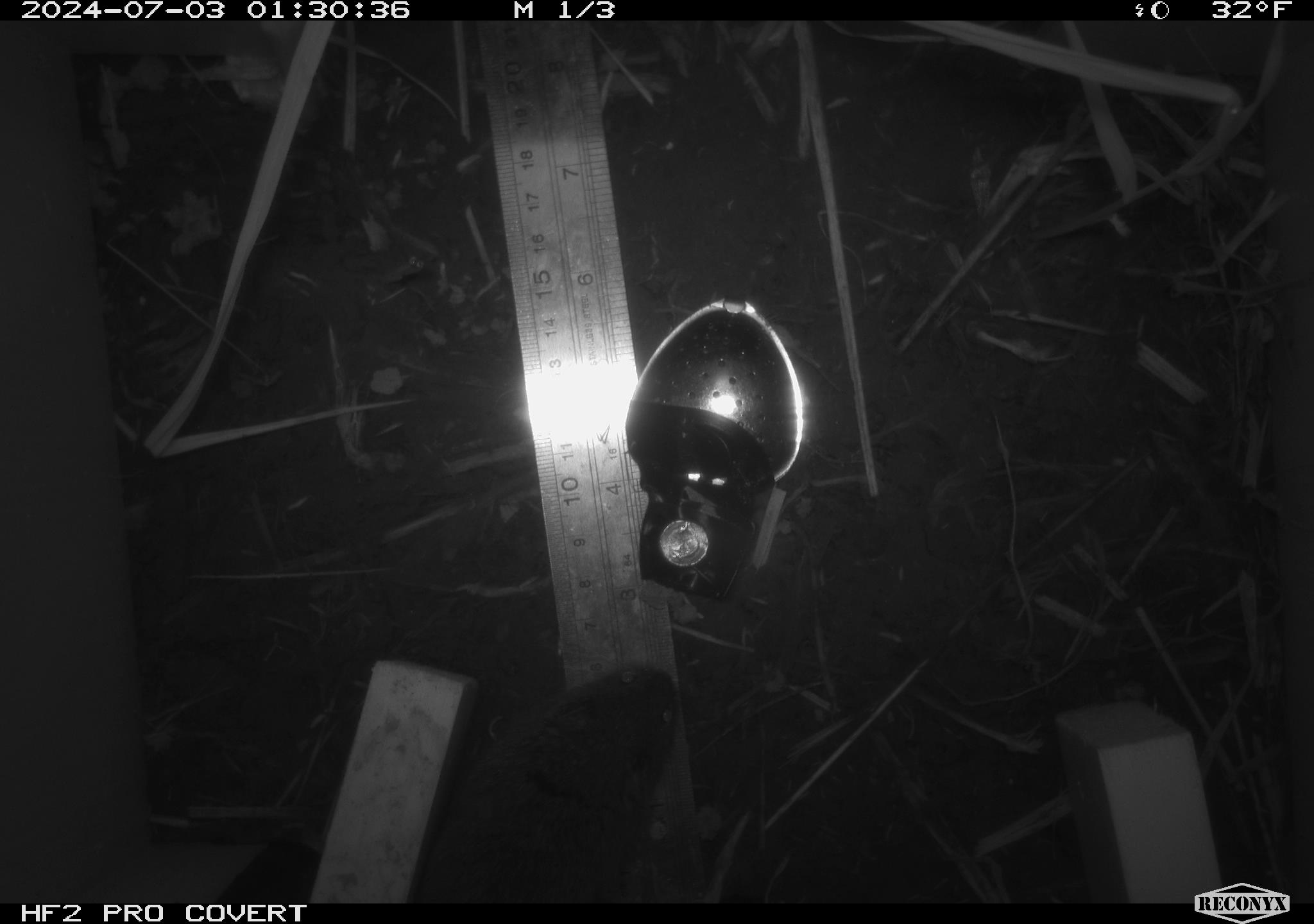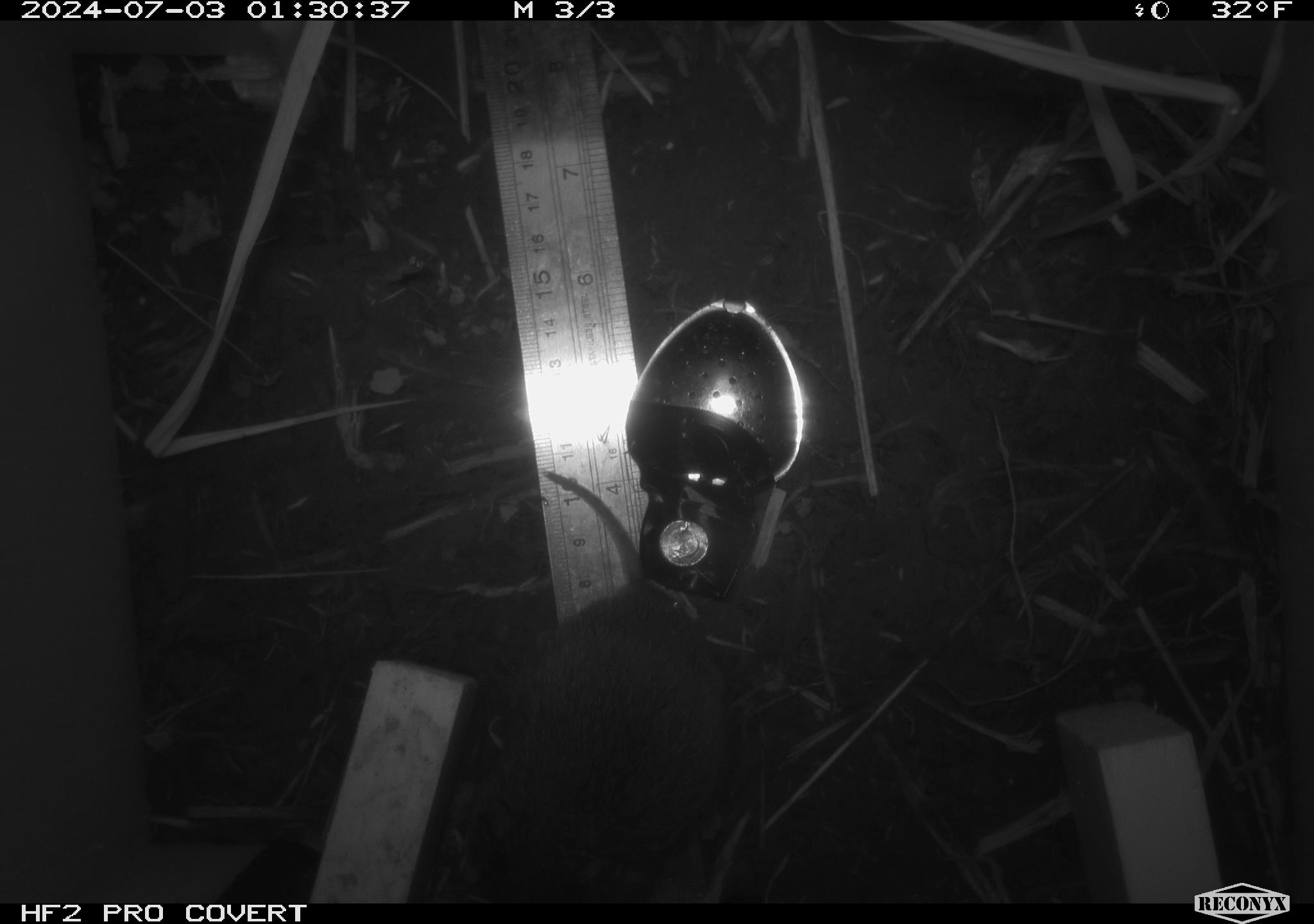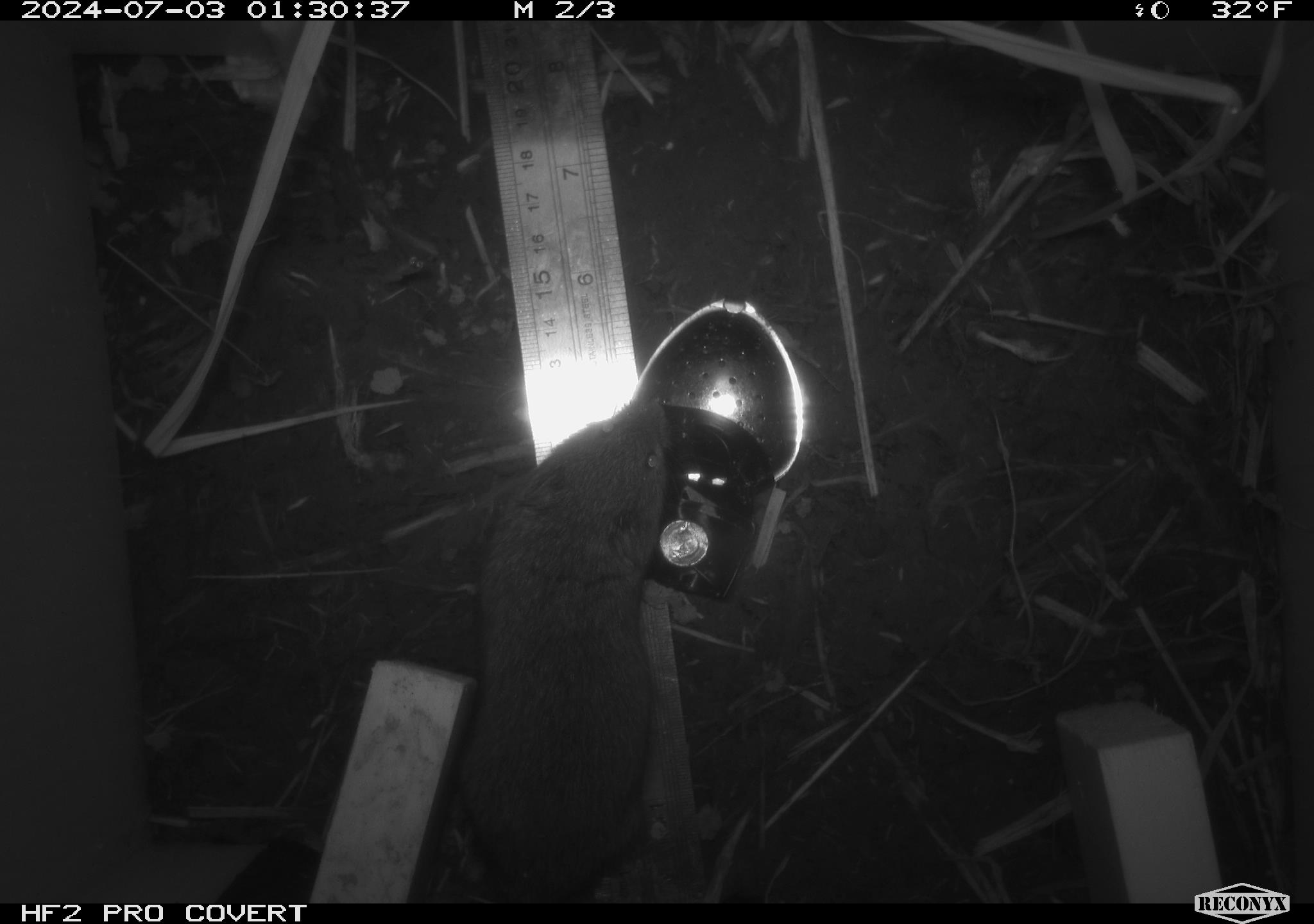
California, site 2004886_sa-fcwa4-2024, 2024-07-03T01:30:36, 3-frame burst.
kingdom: Animalia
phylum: Chordata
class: Mammalia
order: Rodentia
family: Cricetidae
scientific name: Arvicolinae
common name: voles, lemmings, and muskrats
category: arvicolinae subfamily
Arvicolinae subfamily (voles, lemmings, and muskrats) (Arvicolinae).